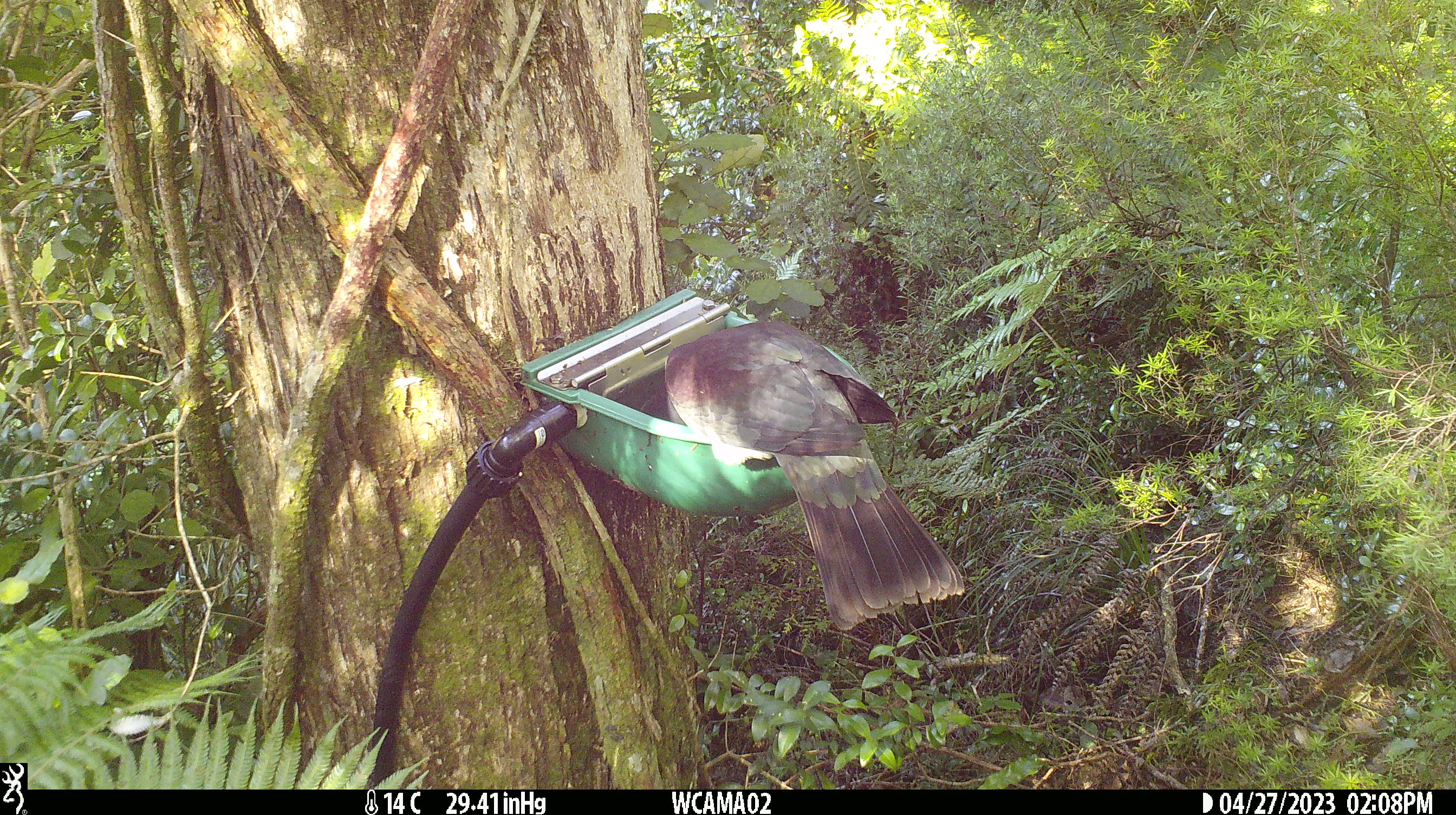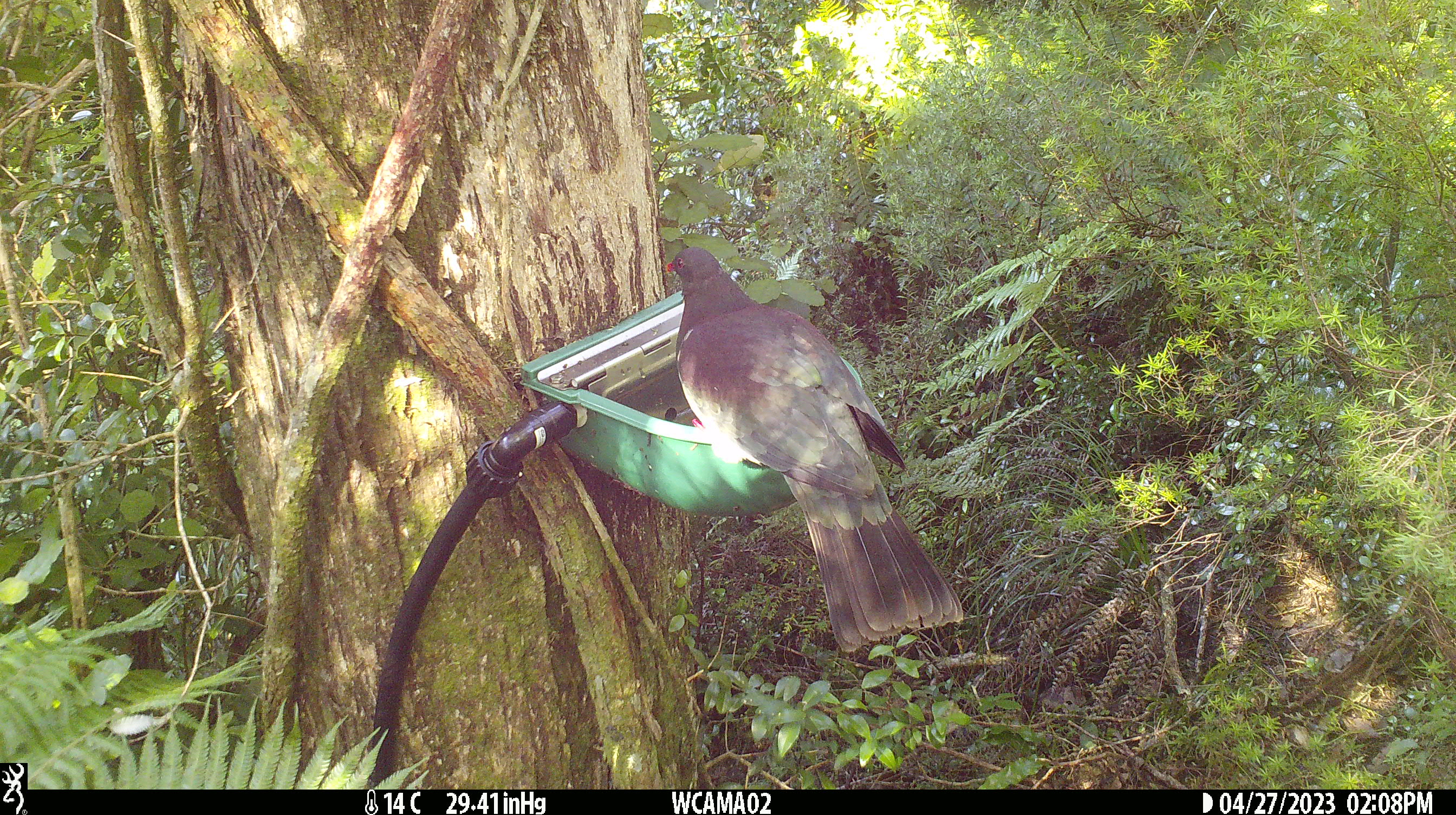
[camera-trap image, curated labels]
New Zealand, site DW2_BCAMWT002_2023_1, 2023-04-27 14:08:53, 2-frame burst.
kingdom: Animalia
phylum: Chordata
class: Aves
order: Columbiformes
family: Columbidae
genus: Hemiphaga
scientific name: Hemiphaga novaeseelandiae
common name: new zealand pigeon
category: kereru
Kereru (new zealand pigeon) (Hemiphaga novaeseelandiae).